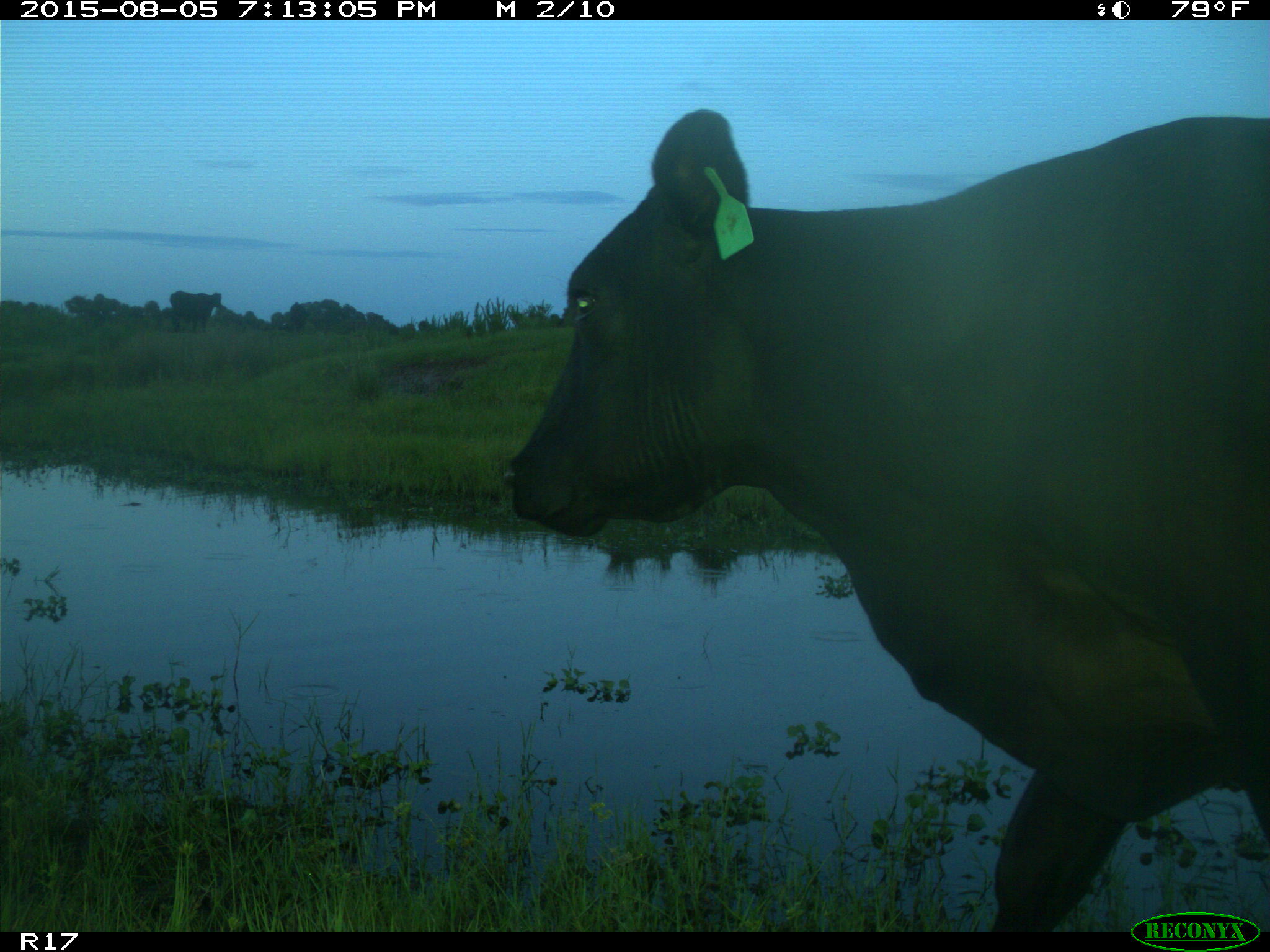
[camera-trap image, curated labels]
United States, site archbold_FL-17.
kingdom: Animalia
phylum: Chordata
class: Mammalia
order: Artiodactyla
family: Bovidae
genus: Bos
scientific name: Bos taurus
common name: domestic cow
Bos taurus (domestic cow).